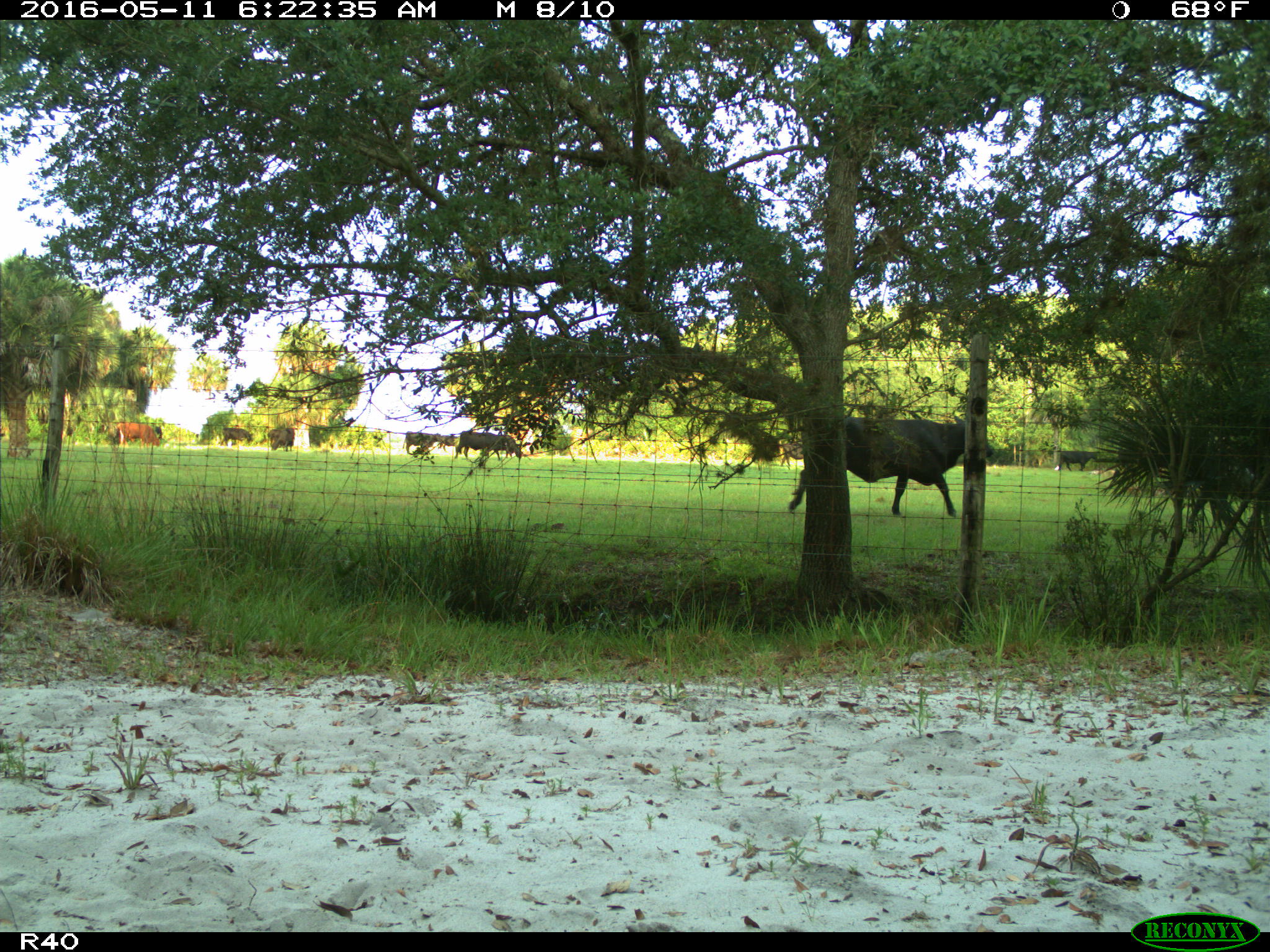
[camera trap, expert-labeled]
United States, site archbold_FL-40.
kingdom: Animalia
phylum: Chordata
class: Mammalia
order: Artiodactyla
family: Bovidae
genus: Bos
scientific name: Bos taurus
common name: domestic cow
Bos taurus (domestic cow).